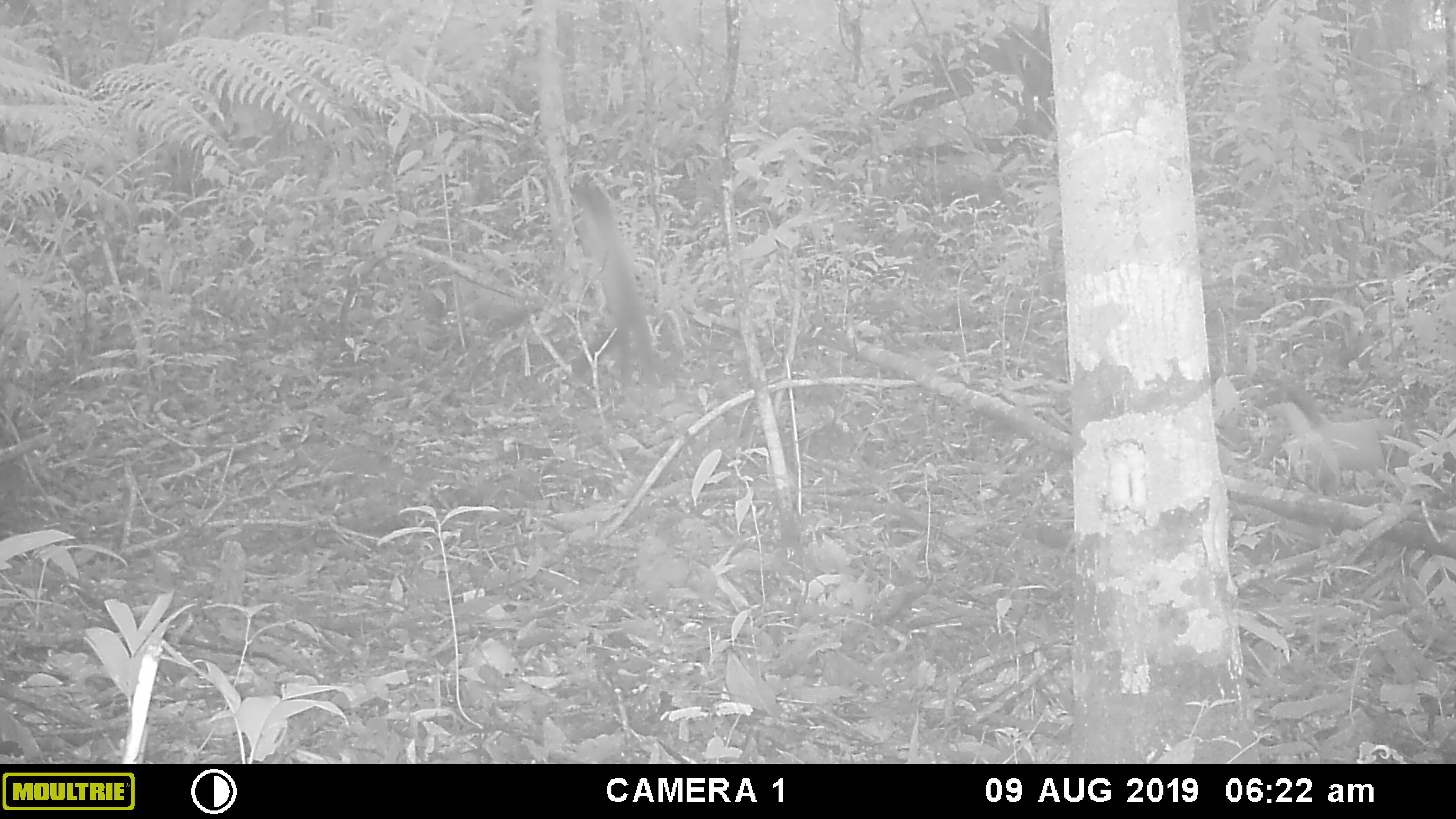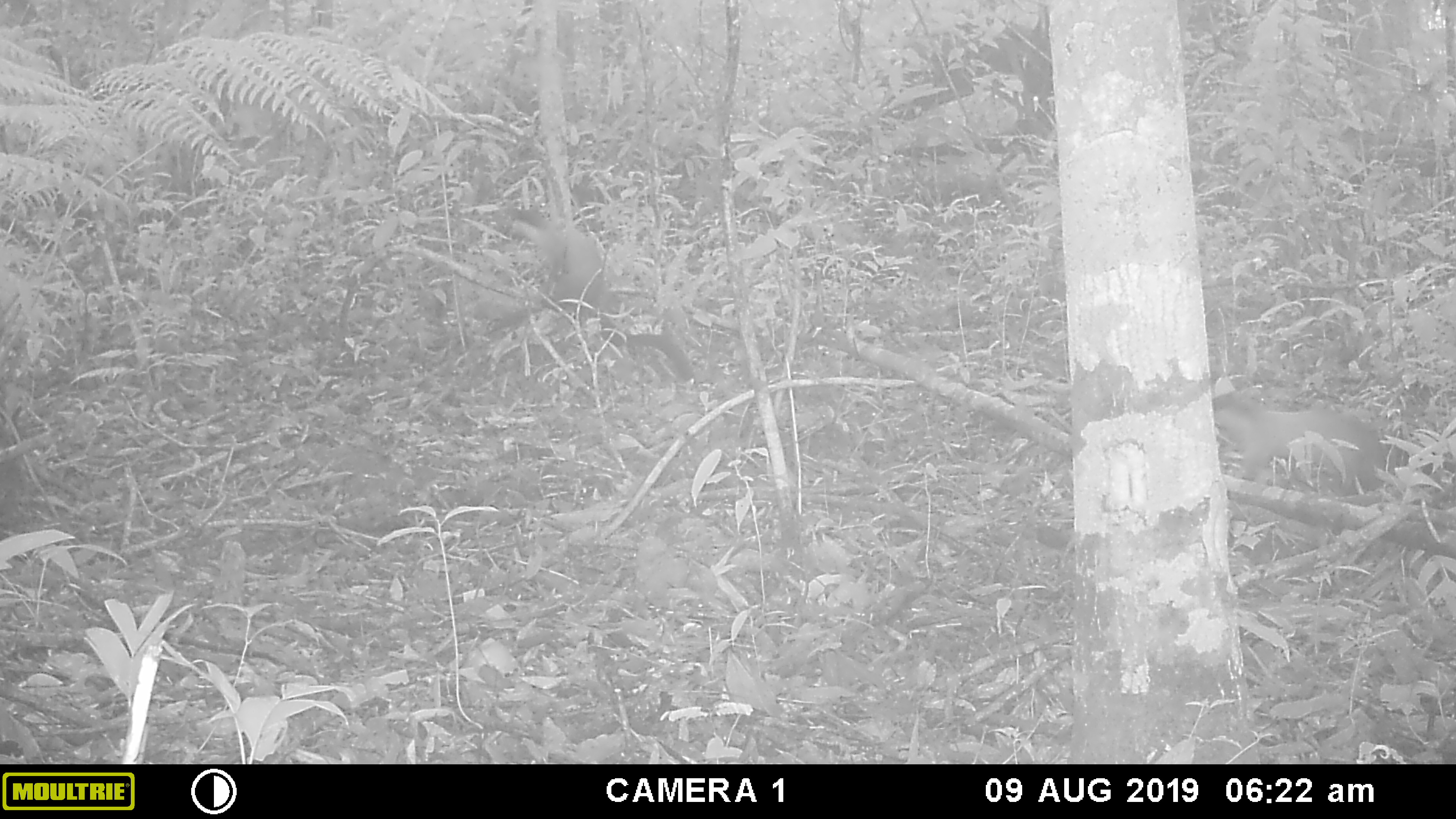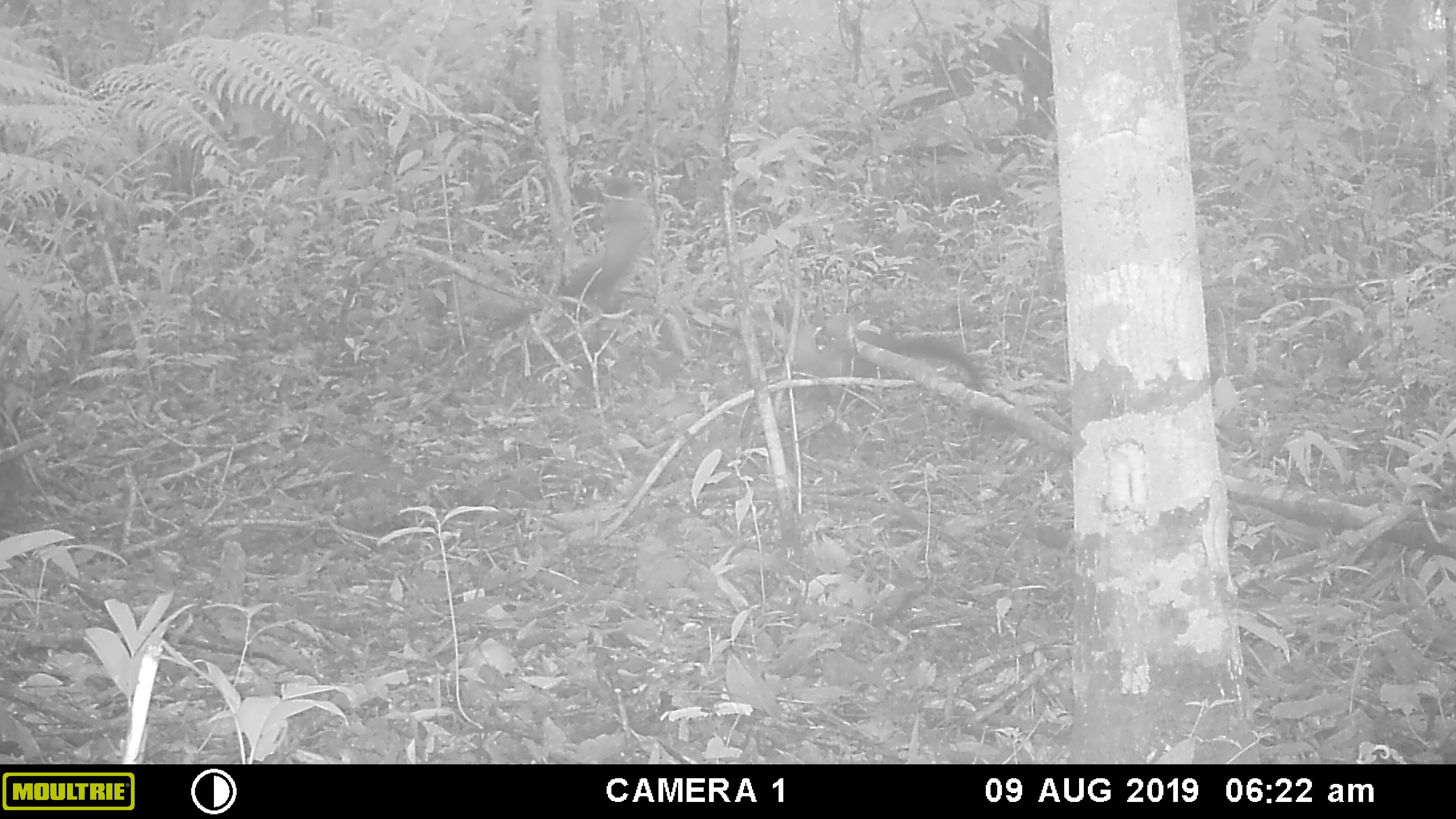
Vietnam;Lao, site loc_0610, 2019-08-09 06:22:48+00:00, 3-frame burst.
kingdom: Animalia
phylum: Chordata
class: Mammalia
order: Carnivora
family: Mustelidae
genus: Martes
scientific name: Martes flavigula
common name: yellow-throated marten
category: yellow throated marten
Yellow throated marten (yellow-throated marten) (Martes flavigula). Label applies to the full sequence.